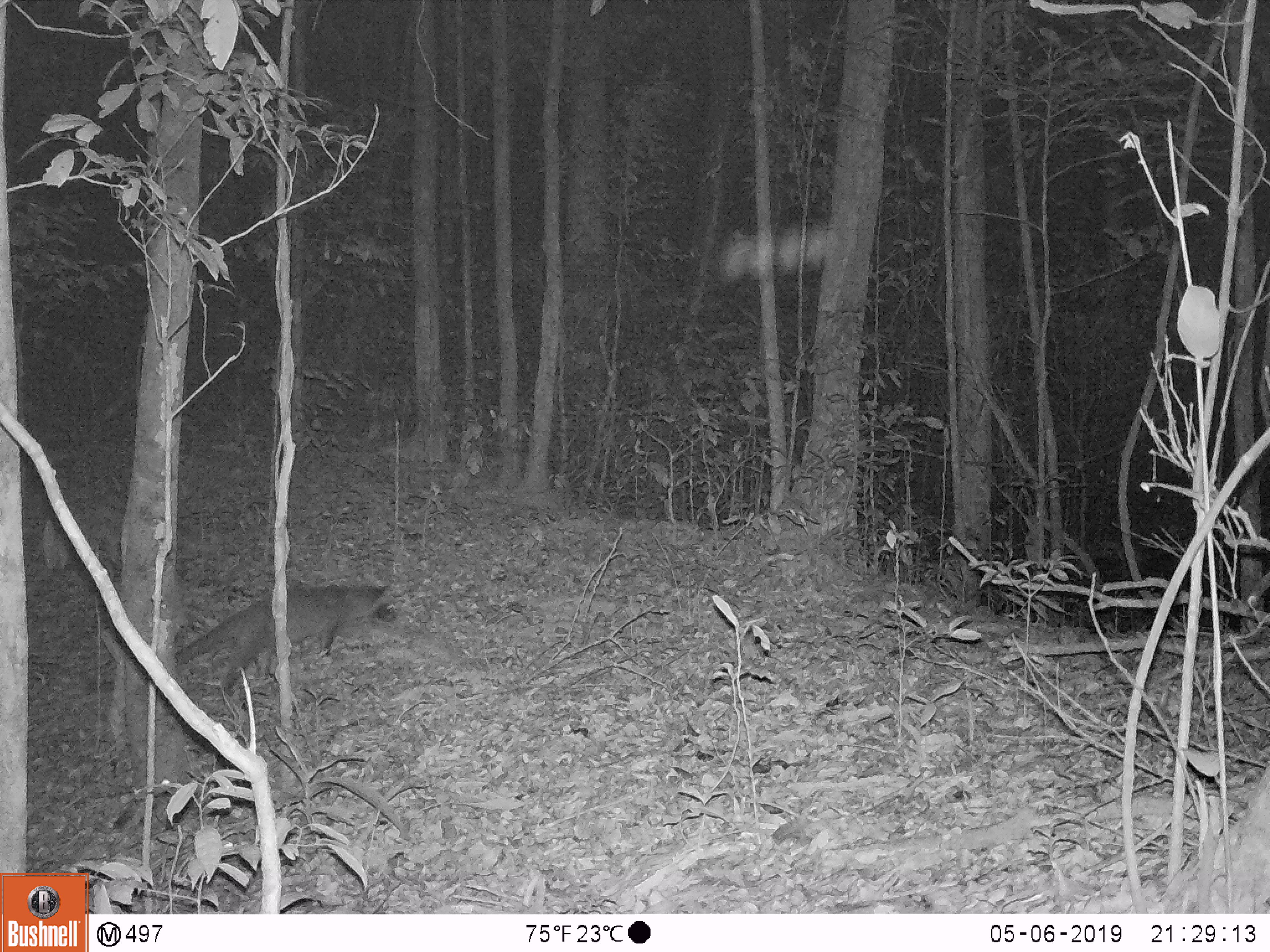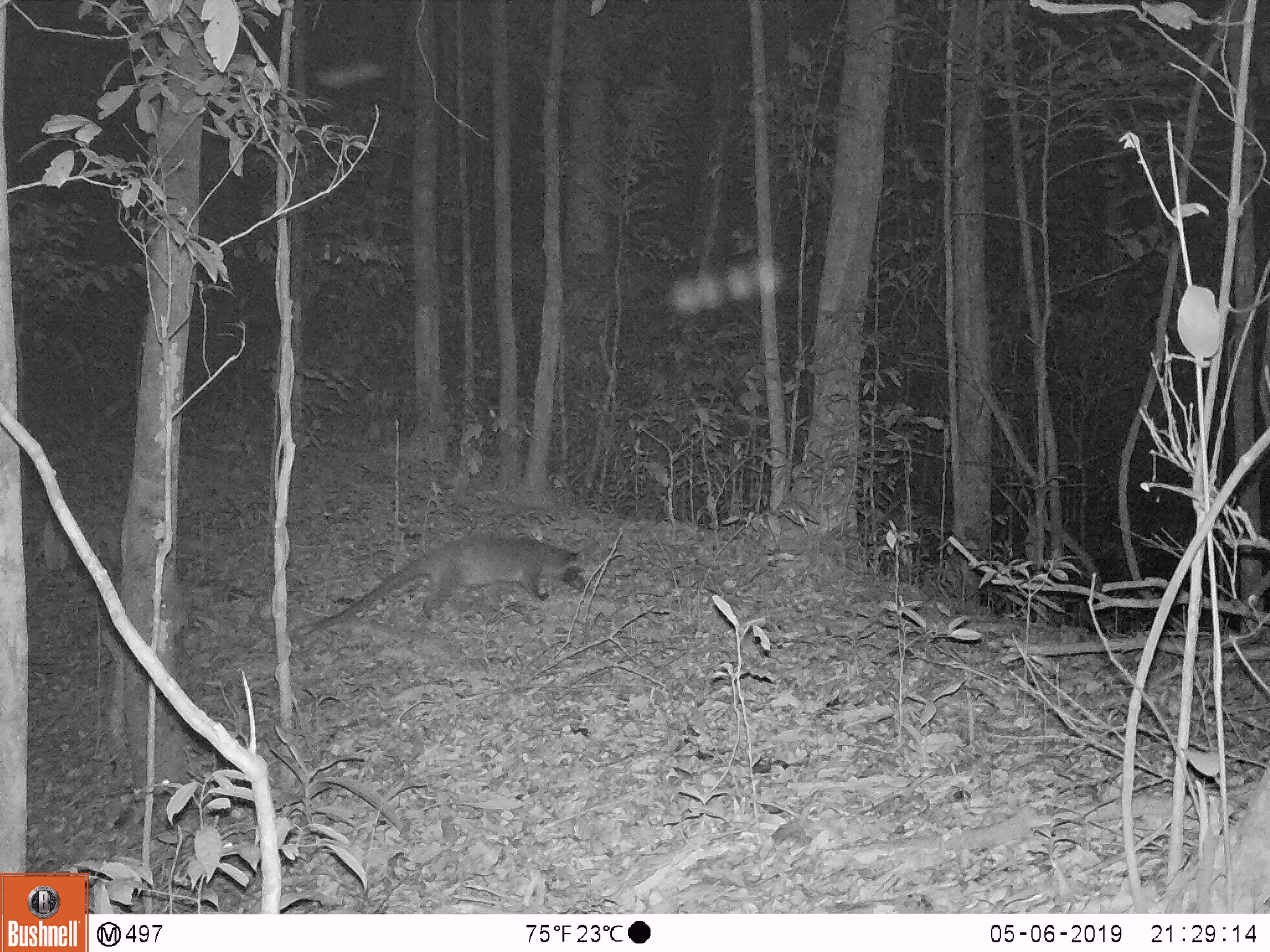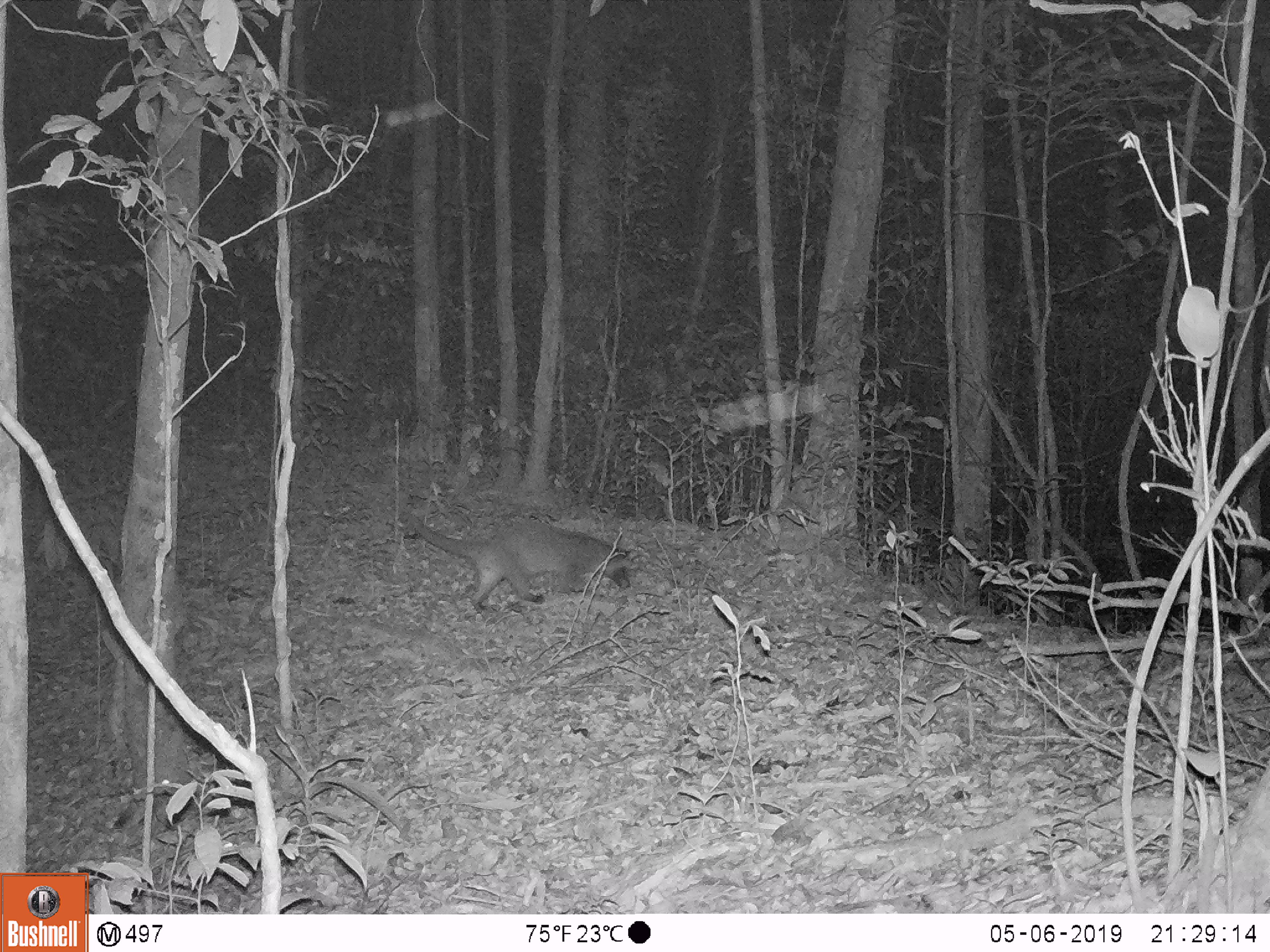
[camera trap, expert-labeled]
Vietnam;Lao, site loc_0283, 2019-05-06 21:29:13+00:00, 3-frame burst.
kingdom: Animalia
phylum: Chordata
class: Mammalia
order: Carnivora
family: Viverridae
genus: Paguma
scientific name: Paguma larvata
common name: masked palm civet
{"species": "masked palm civet (Paguma larvata)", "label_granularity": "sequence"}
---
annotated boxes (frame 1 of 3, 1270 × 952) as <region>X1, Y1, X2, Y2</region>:
masked palm civet: <region>174, 584, 399, 696</region>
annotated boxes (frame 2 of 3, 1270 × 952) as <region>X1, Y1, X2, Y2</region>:
masked palm civet: <region>297, 531, 585, 635</region>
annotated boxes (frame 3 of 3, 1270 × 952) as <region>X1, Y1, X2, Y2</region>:
masked palm civet: <region>400, 511, 630, 615</region>